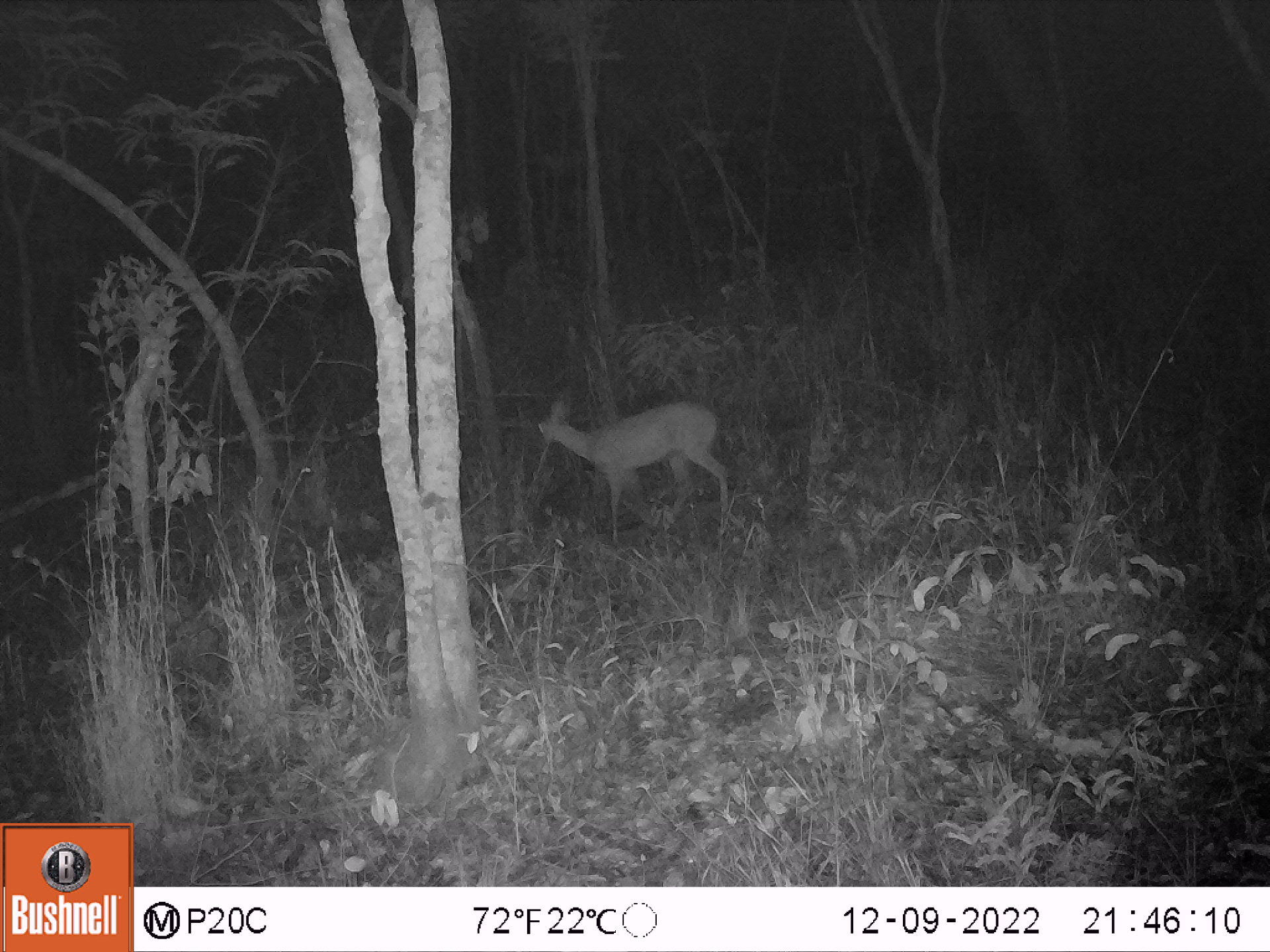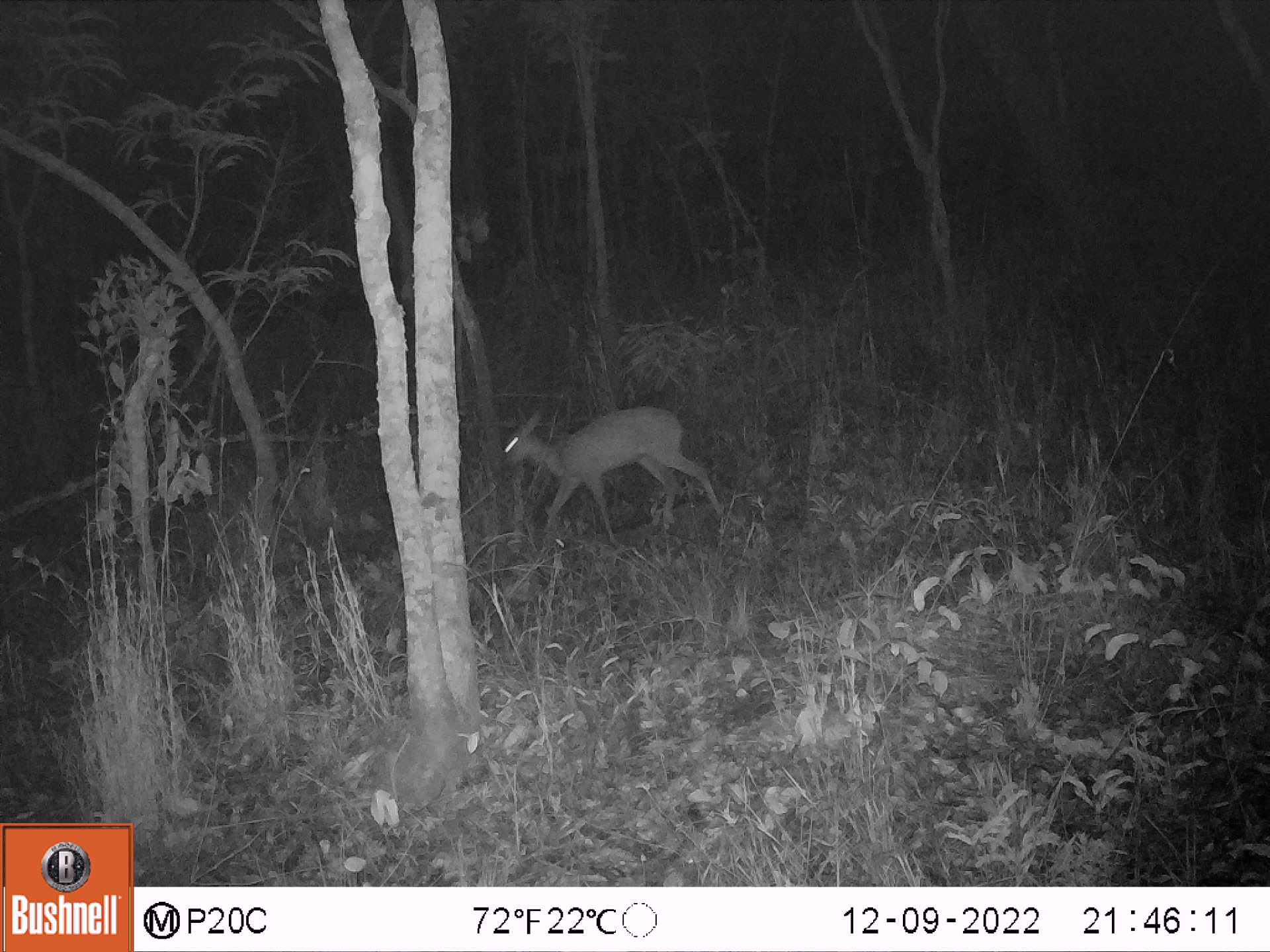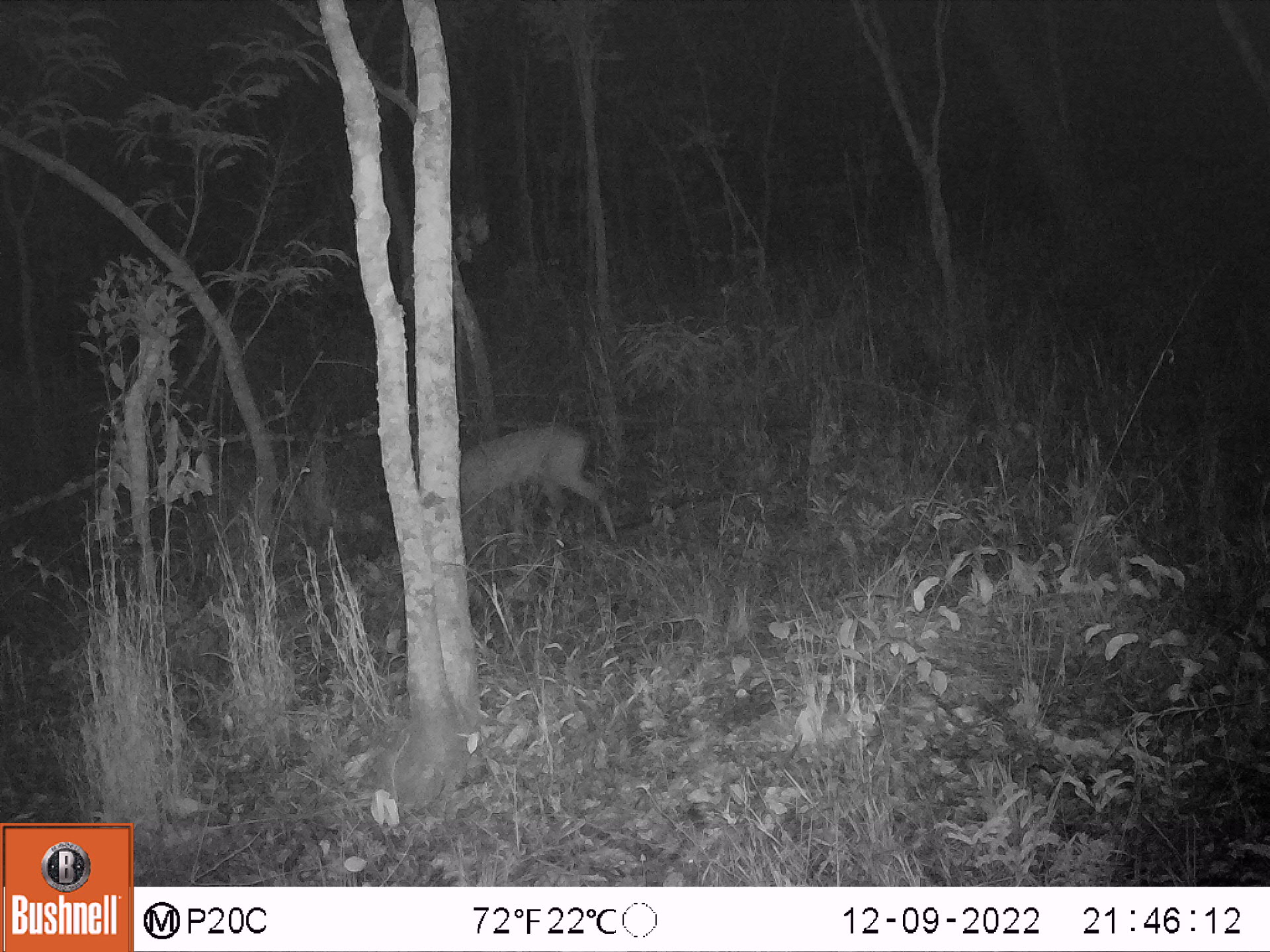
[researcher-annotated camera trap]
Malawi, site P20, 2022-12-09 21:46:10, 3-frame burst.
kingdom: Animalia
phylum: Chordata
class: Mammalia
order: Artiodactyla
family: Bovidae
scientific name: Antilopinae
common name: small antelope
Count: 1.